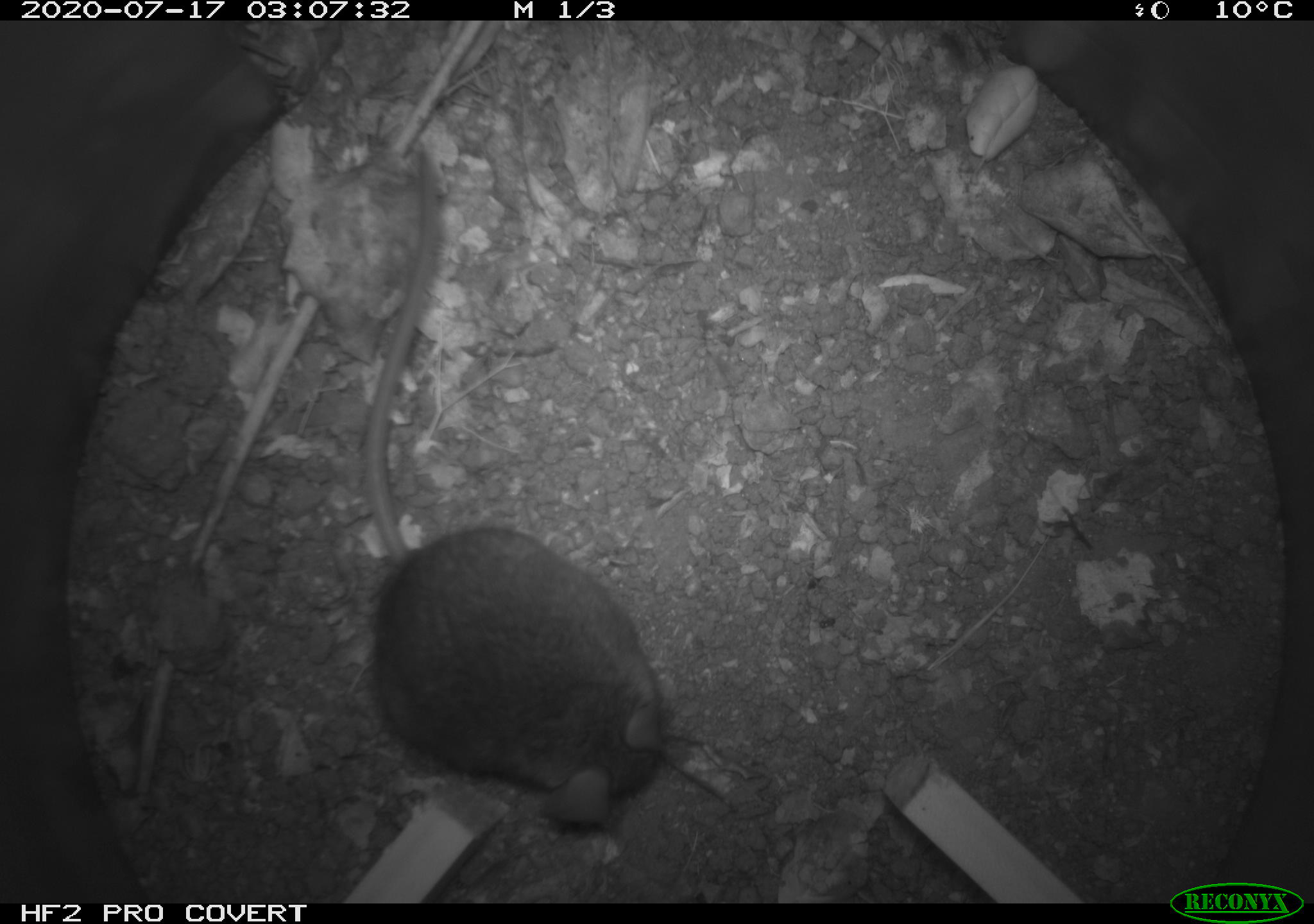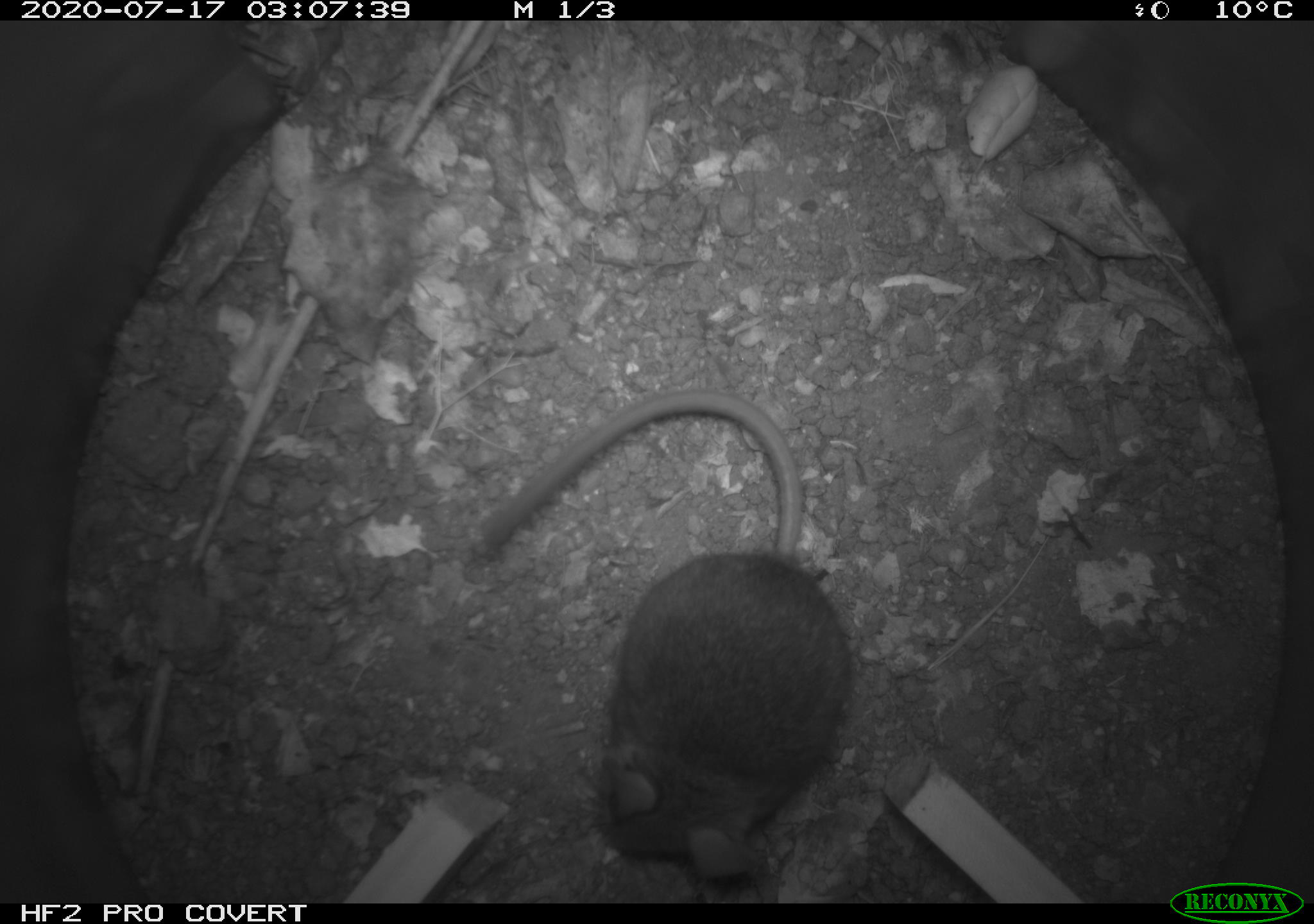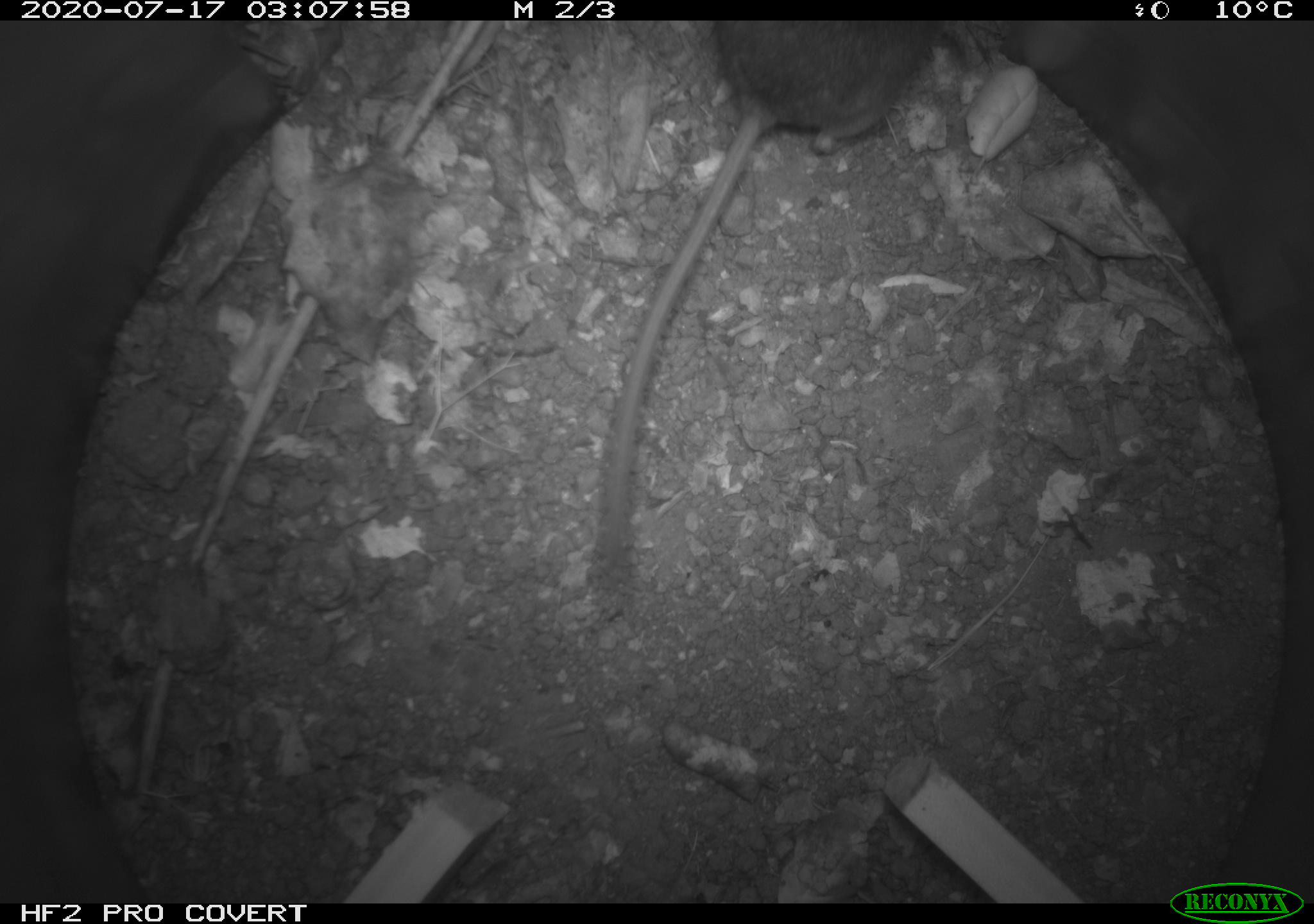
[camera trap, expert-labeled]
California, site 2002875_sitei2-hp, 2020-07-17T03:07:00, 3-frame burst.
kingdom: Animalia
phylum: Chordata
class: Mammalia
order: Rodentia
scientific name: Rodentia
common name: rodent